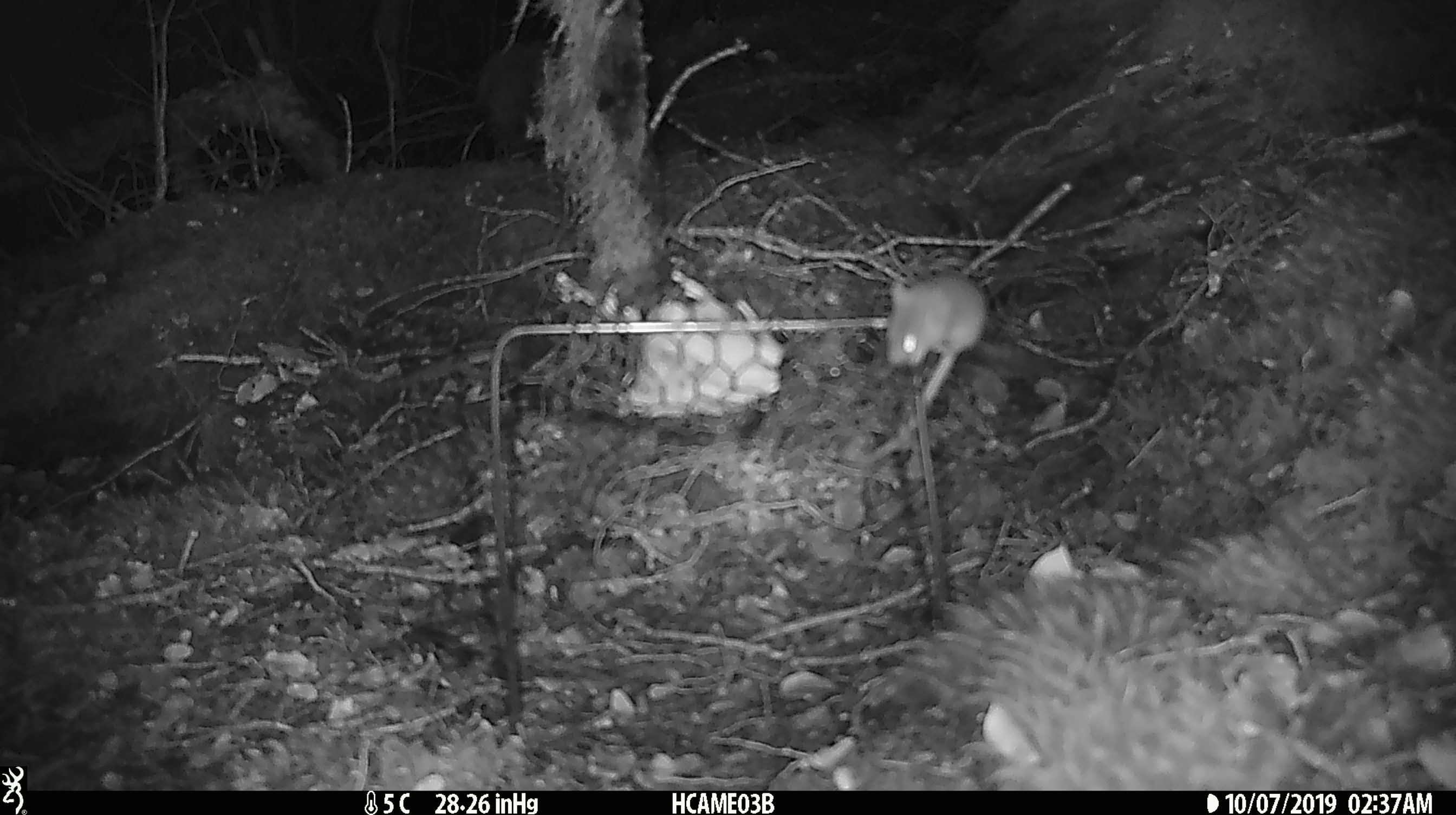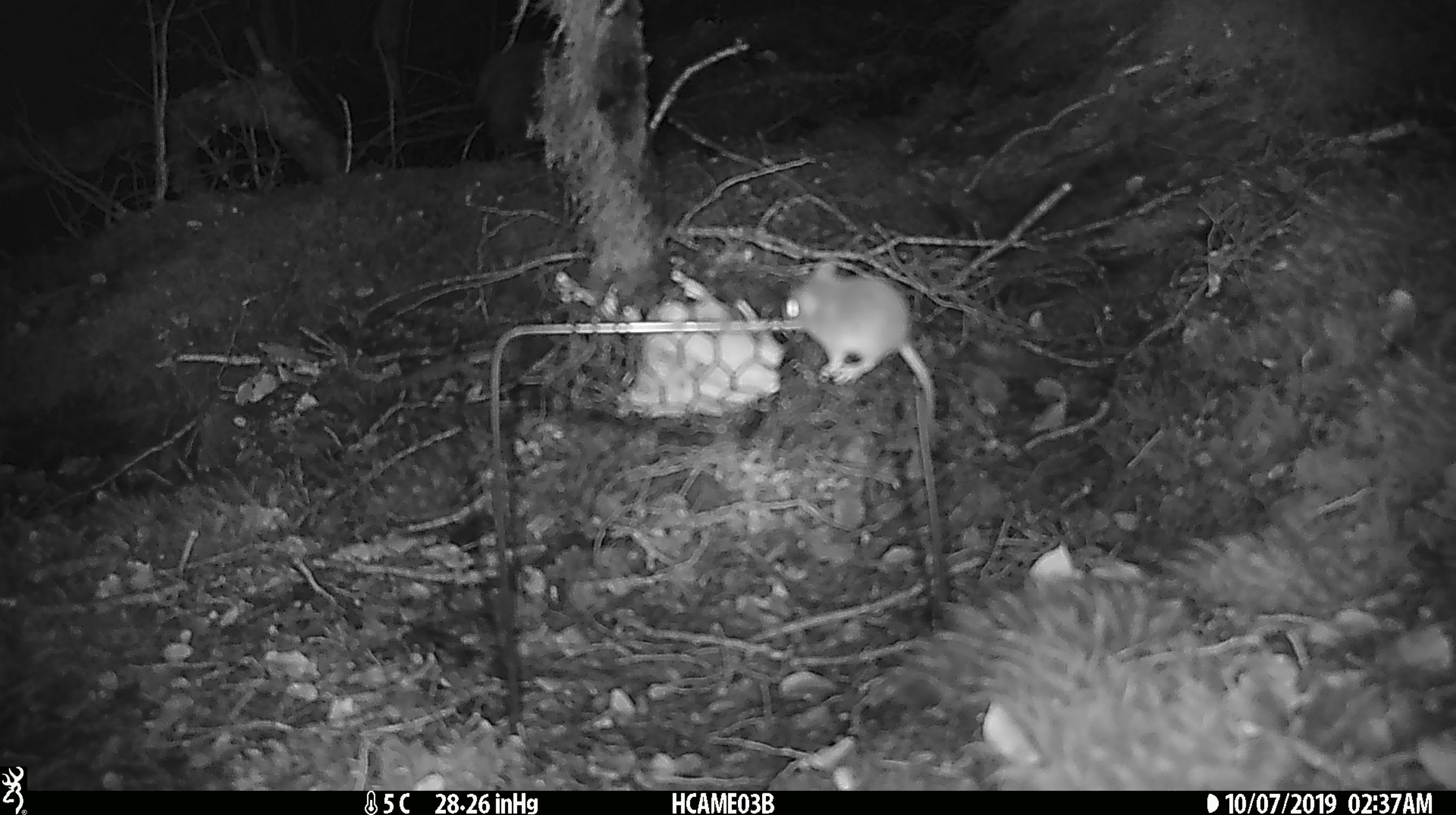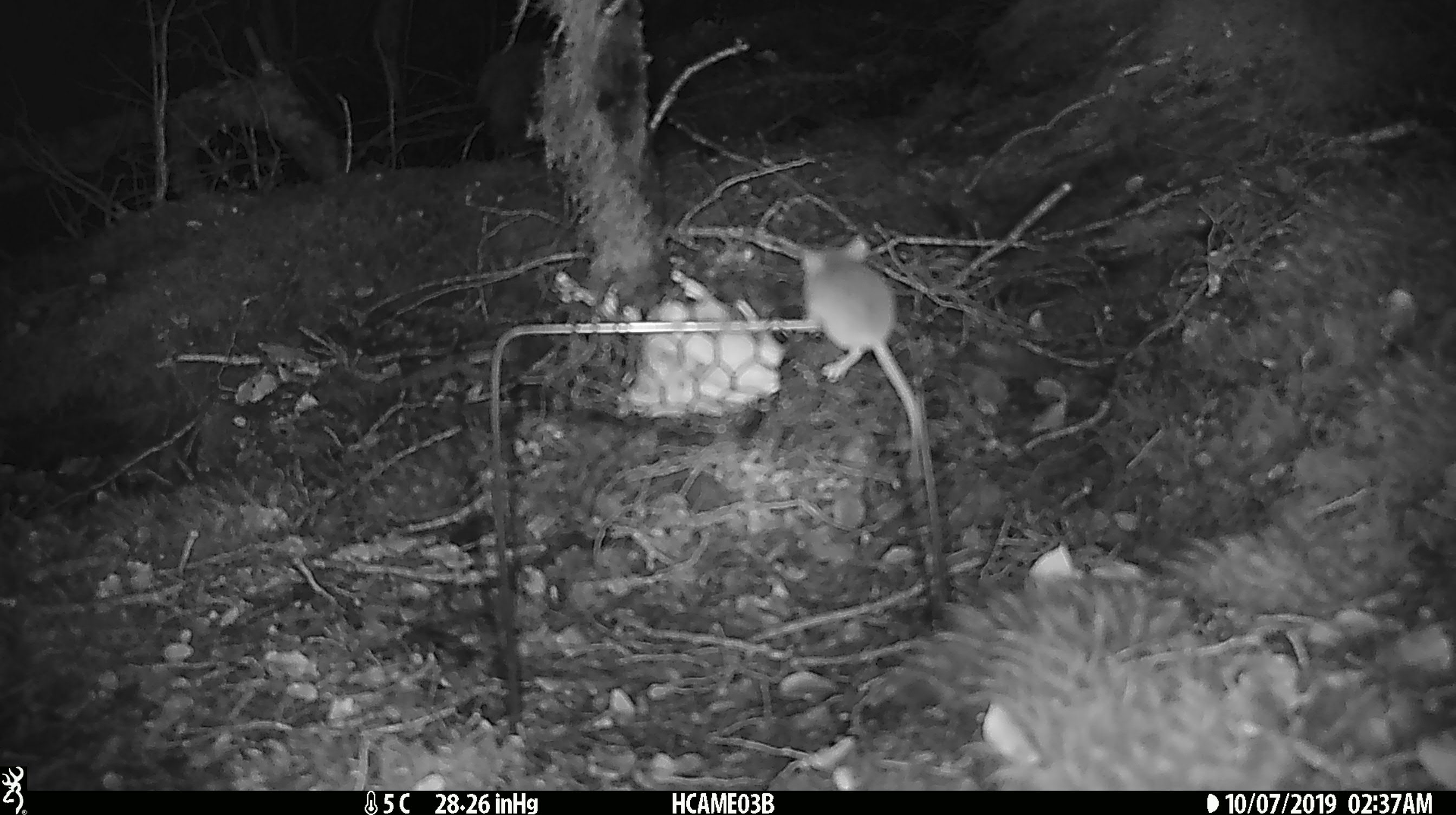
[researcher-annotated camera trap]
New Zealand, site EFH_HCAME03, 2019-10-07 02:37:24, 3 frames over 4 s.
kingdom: Animalia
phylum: Chordata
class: Mammalia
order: Rodentia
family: Muridae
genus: Mus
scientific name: Mus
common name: mouse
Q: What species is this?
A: Mouse (Mus).